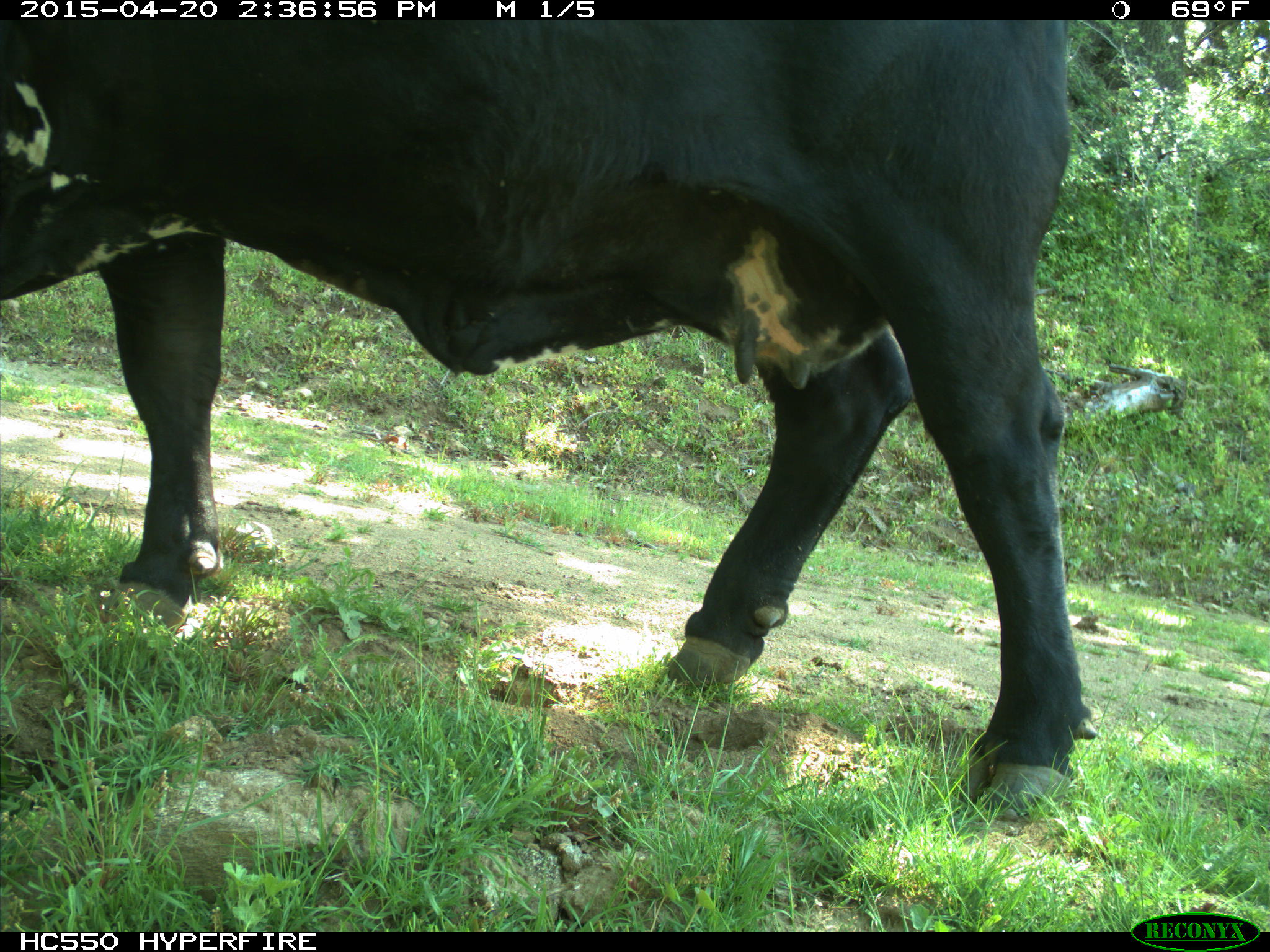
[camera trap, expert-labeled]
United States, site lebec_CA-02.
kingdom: Animalia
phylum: Chordata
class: Mammalia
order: Artiodactyla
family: Bovidae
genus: Bos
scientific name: Bos taurus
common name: domestic cow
Bos taurus (domestic cow).